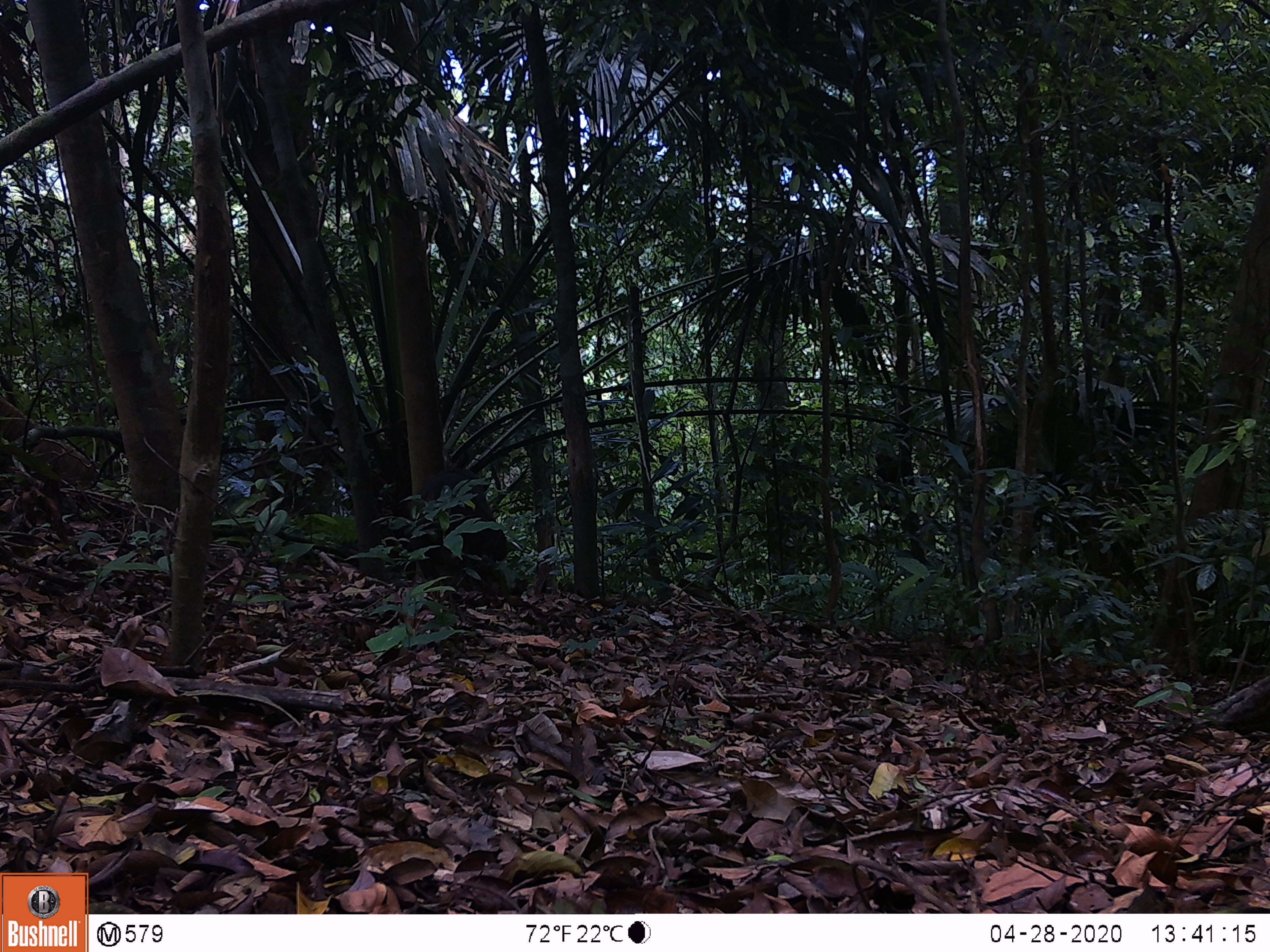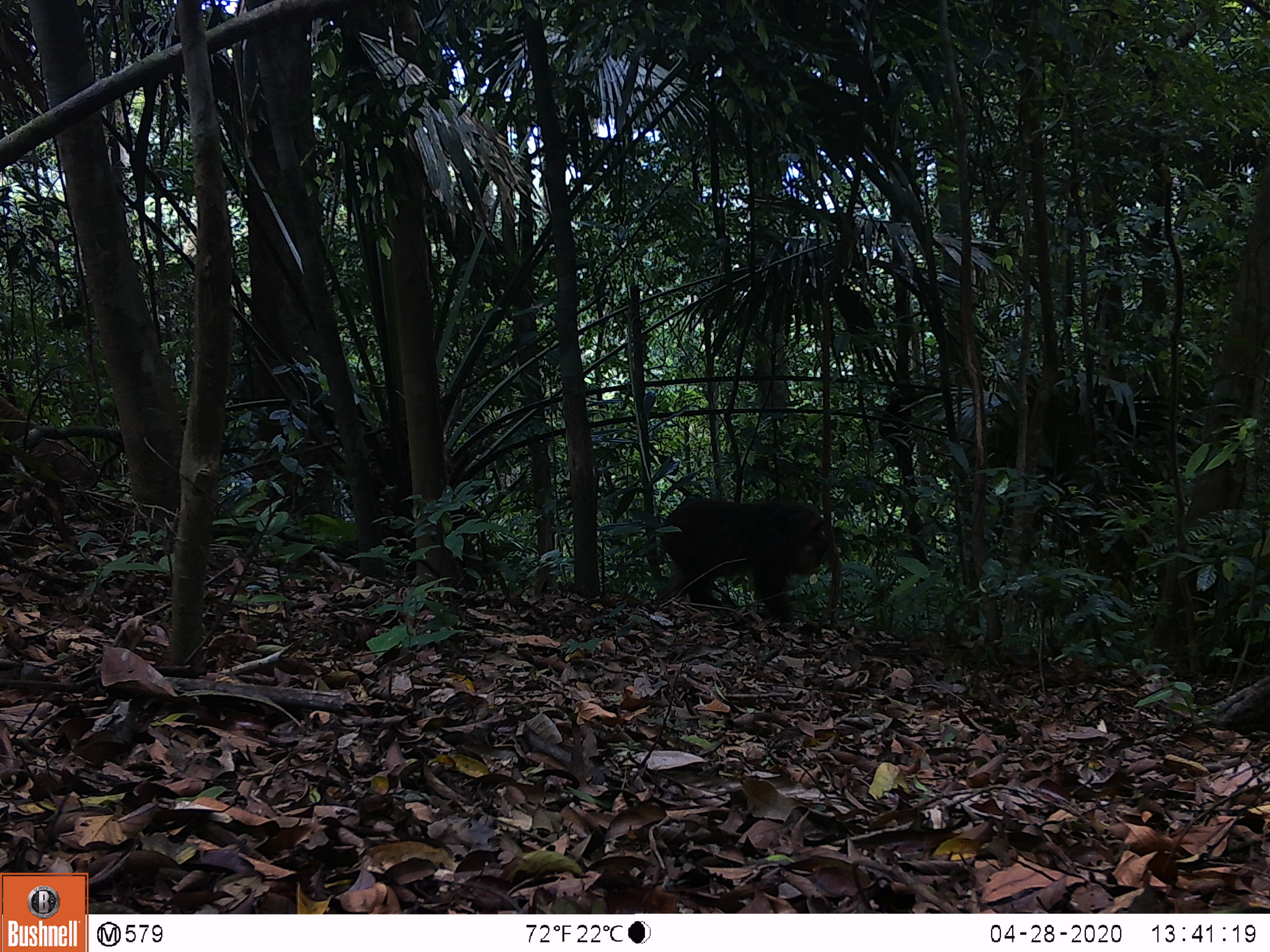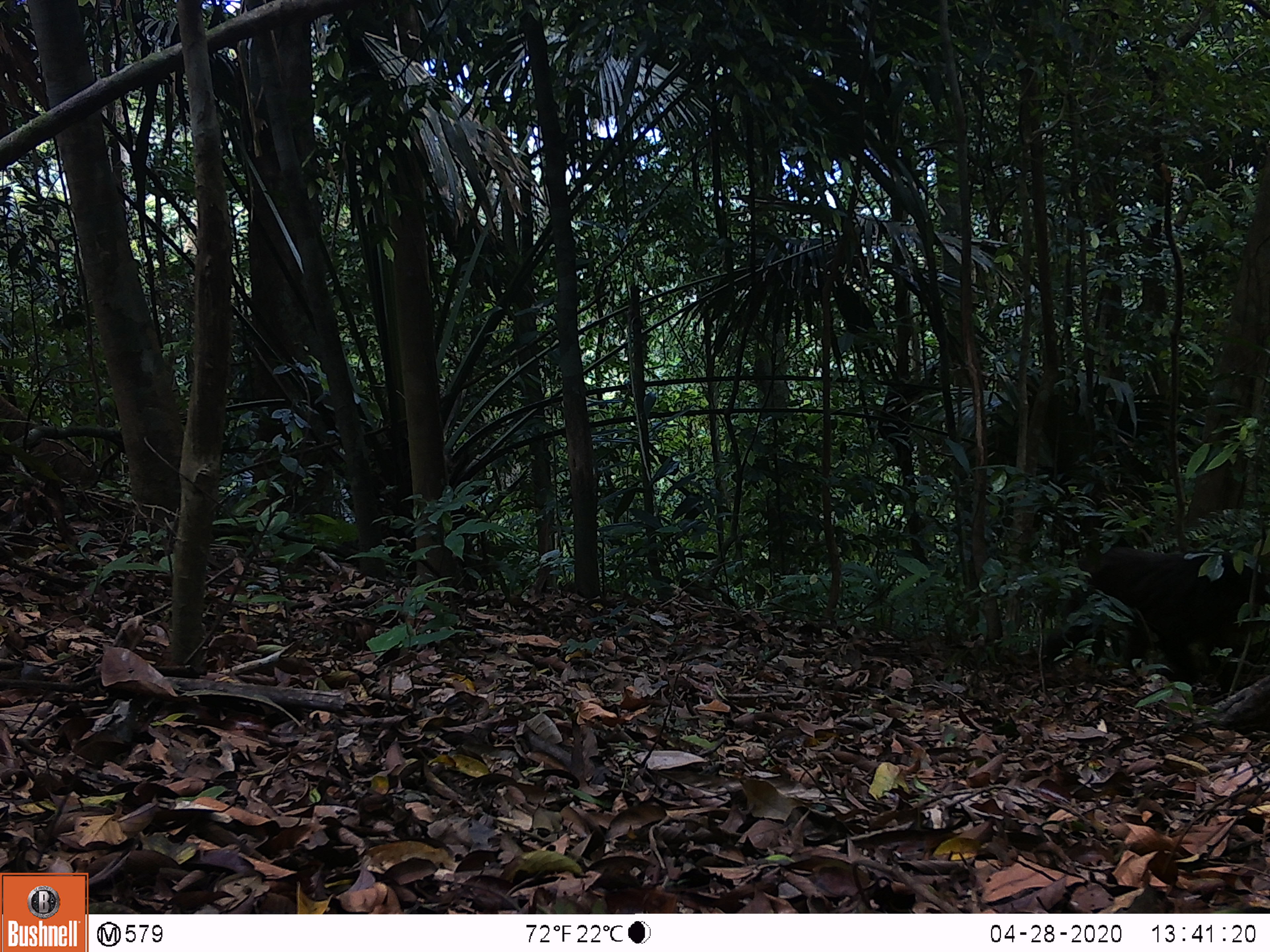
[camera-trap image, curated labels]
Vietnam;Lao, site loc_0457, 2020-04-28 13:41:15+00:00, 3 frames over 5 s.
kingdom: Animalia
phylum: Chordata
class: Mammalia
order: Primates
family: Cercopithecidae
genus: Macaca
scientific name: Macaca arctoides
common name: stump-tailed macaque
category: stump tailed macaque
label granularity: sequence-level